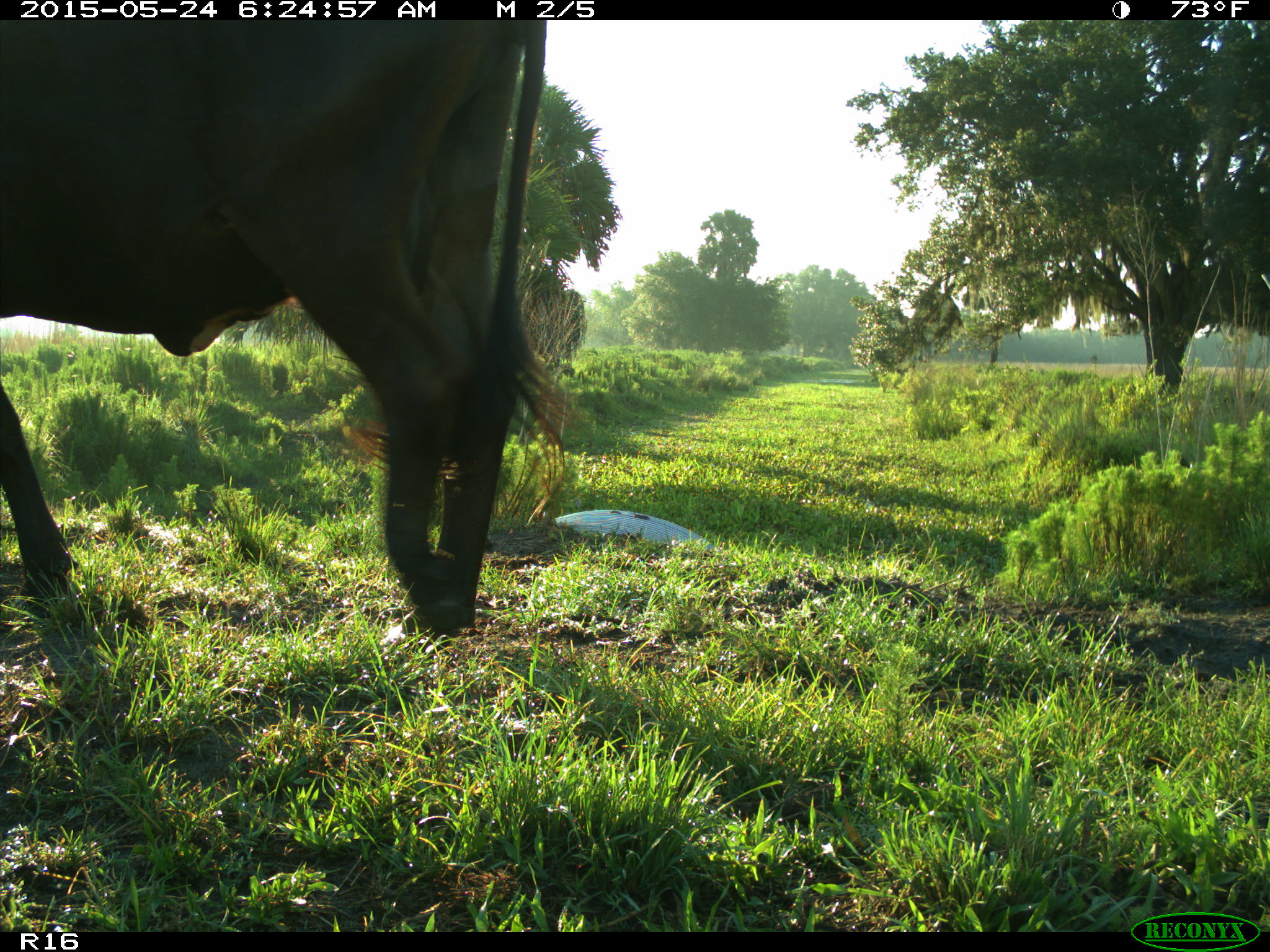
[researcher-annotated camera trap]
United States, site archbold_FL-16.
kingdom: Animalia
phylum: Chordata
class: Mammalia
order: Artiodactyla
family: Bovidae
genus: Bos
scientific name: Bos taurus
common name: domestic cow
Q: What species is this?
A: Bos taurus (domestic cow).